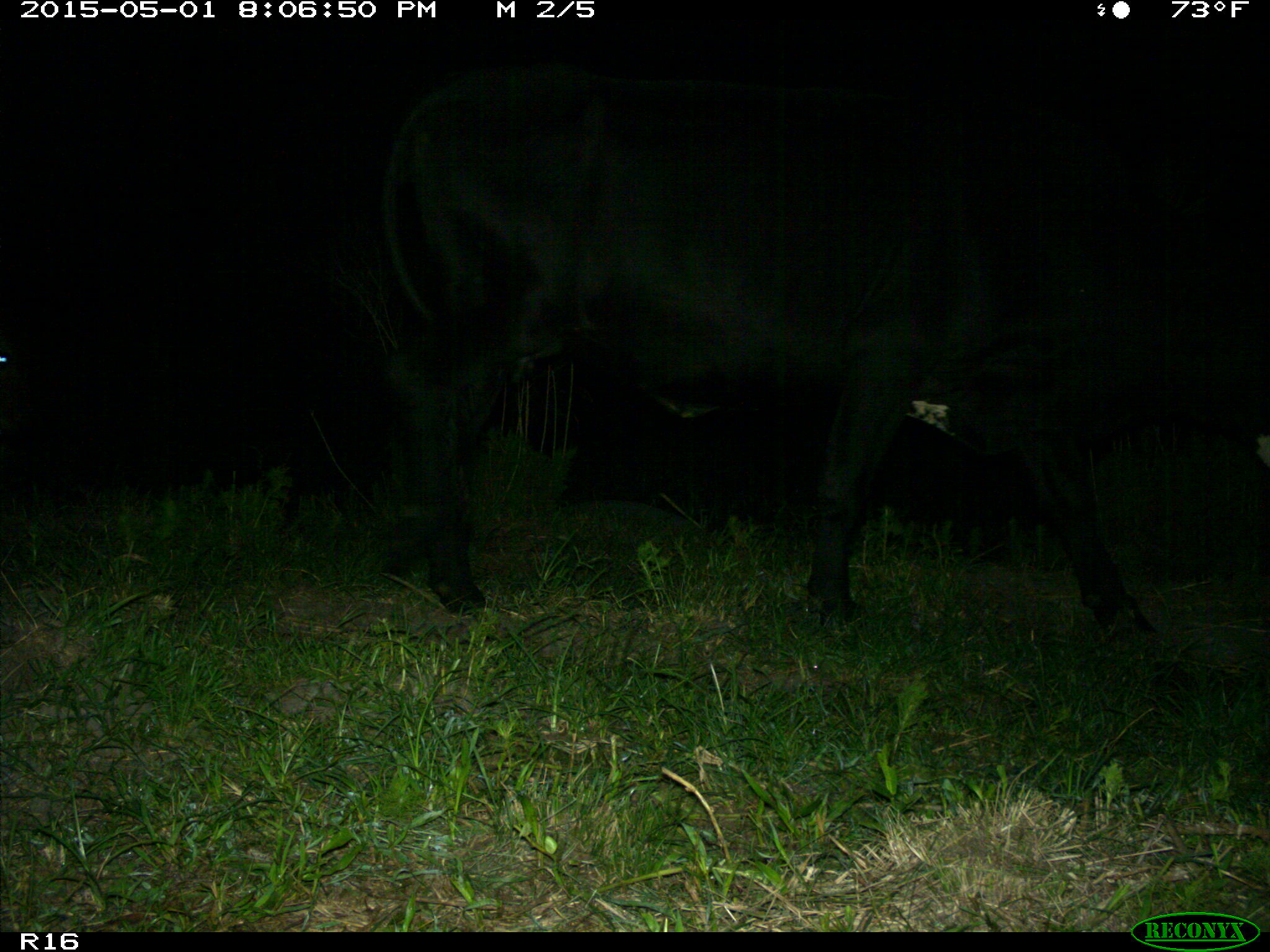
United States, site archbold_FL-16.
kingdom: Animalia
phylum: Chordata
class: Mammalia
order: Artiodactyla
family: Bovidae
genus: Bos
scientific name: Bos taurus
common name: domestic cow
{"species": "Bos taurus (domestic cow)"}